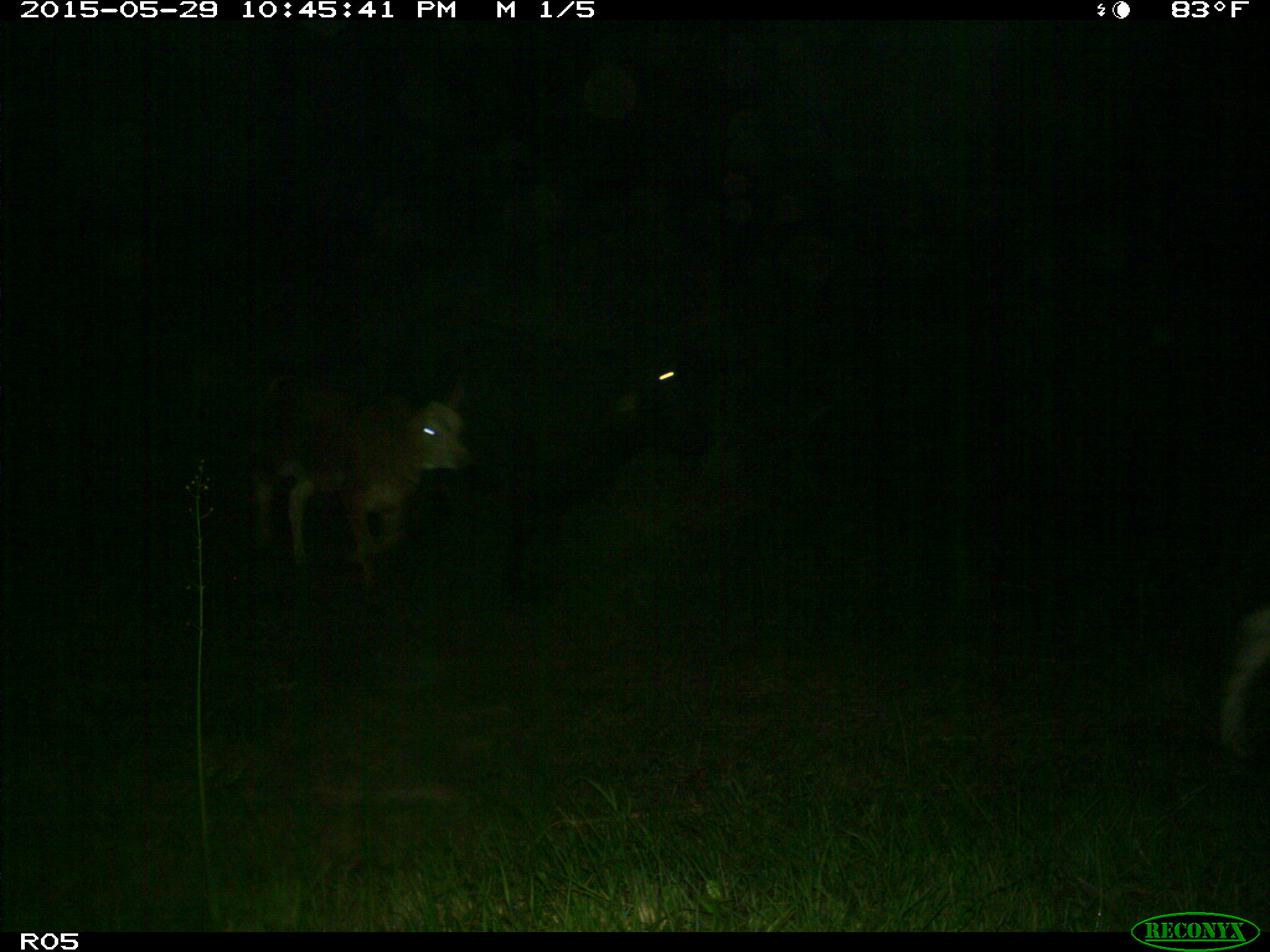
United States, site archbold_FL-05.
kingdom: Animalia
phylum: Chordata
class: Mammalia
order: Artiodactyla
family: Bovidae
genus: Bos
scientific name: Bos taurus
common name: domestic cow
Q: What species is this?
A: Bos taurus (domestic cow).